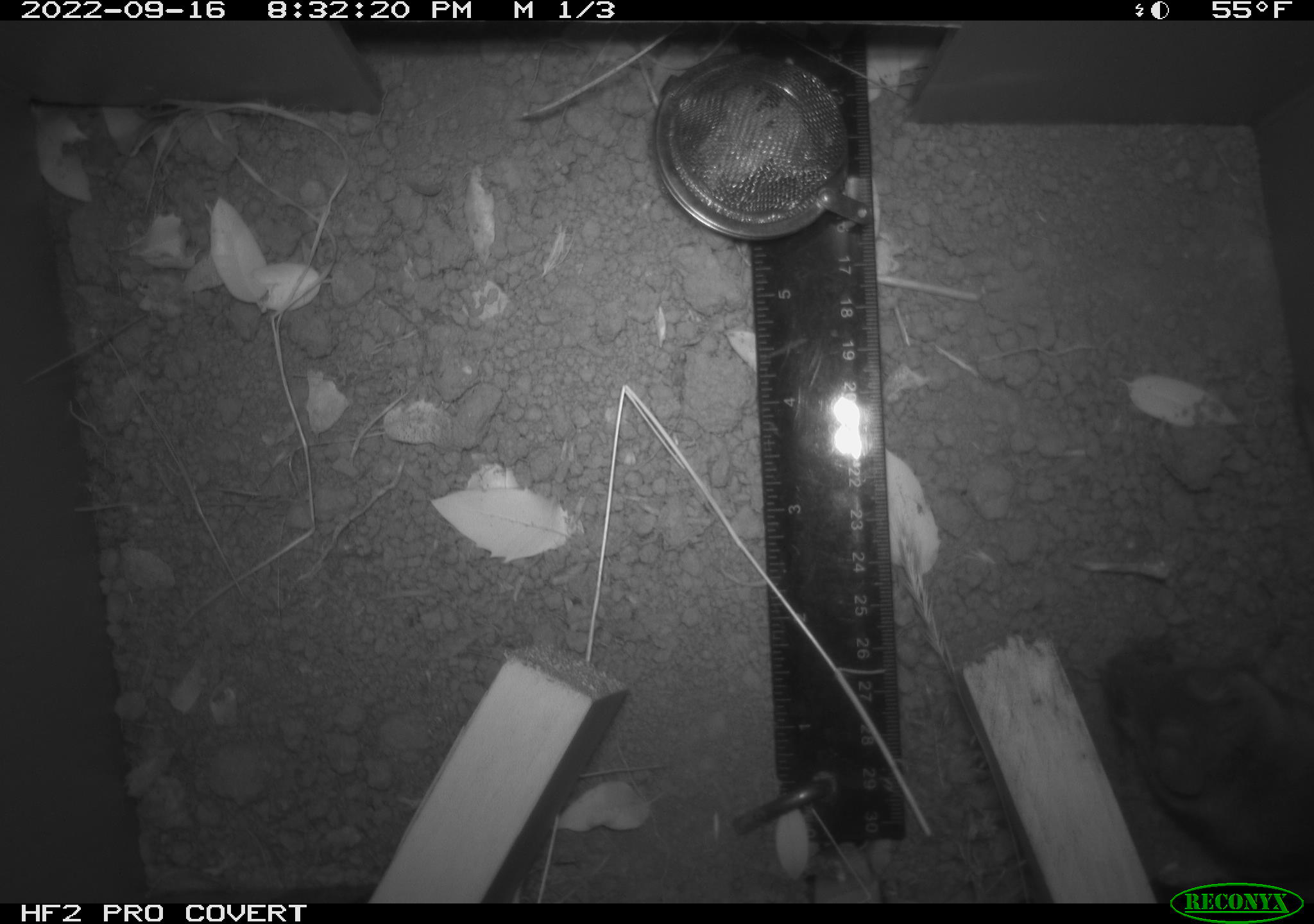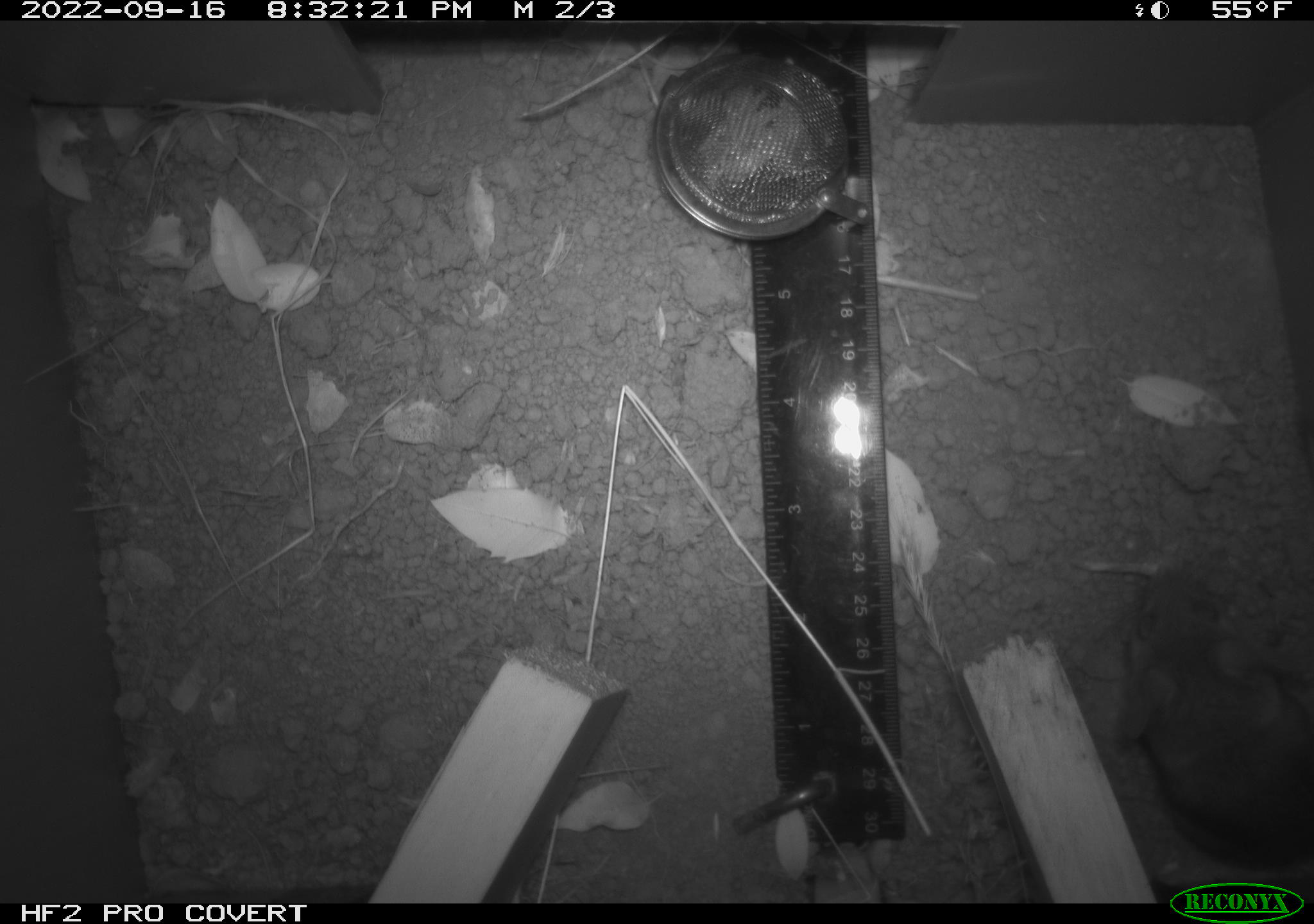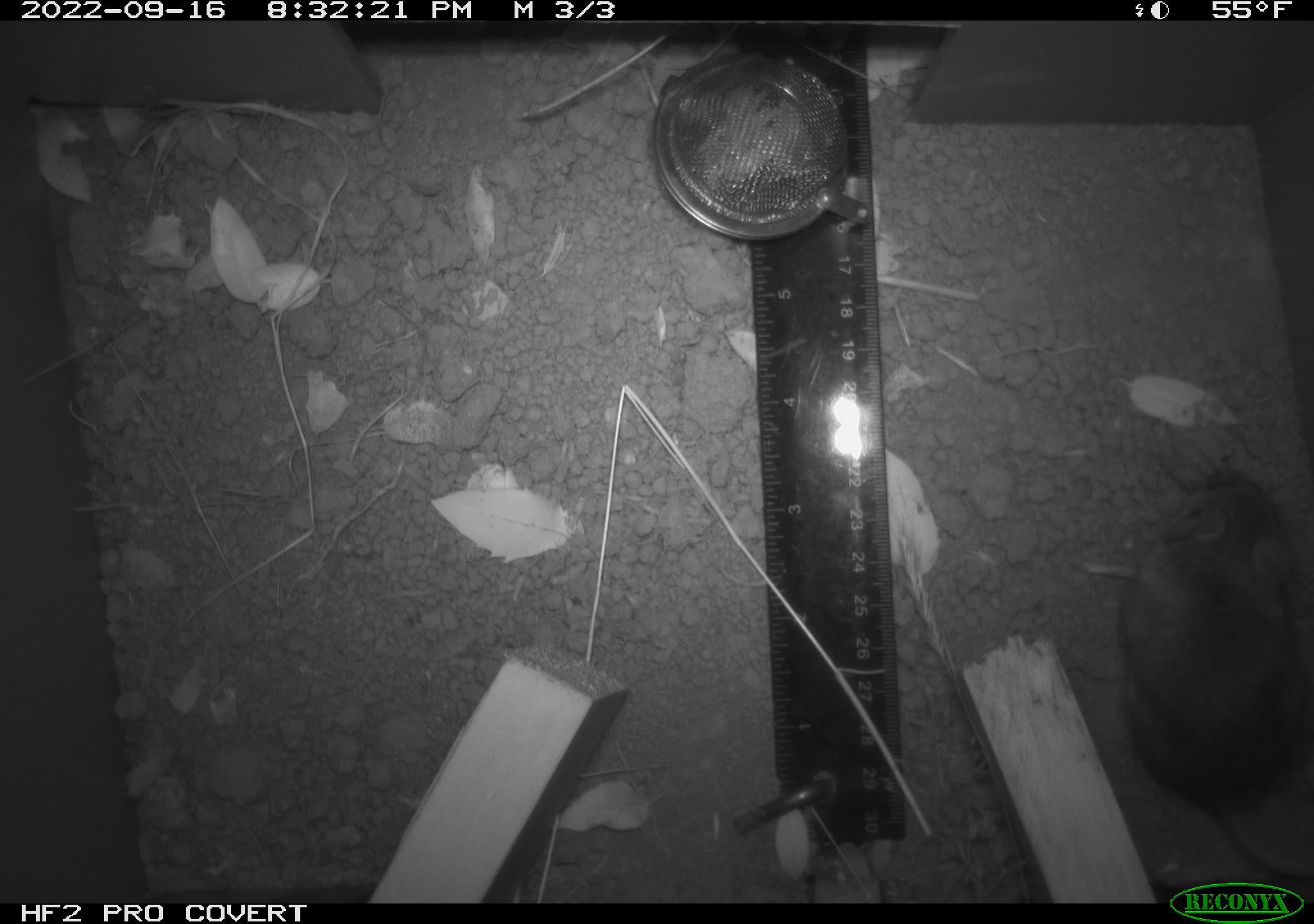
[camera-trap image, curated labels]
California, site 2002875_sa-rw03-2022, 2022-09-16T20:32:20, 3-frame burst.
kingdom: Animalia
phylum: Chordata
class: Mammalia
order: Rodentia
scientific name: Rodentia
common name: mouse species